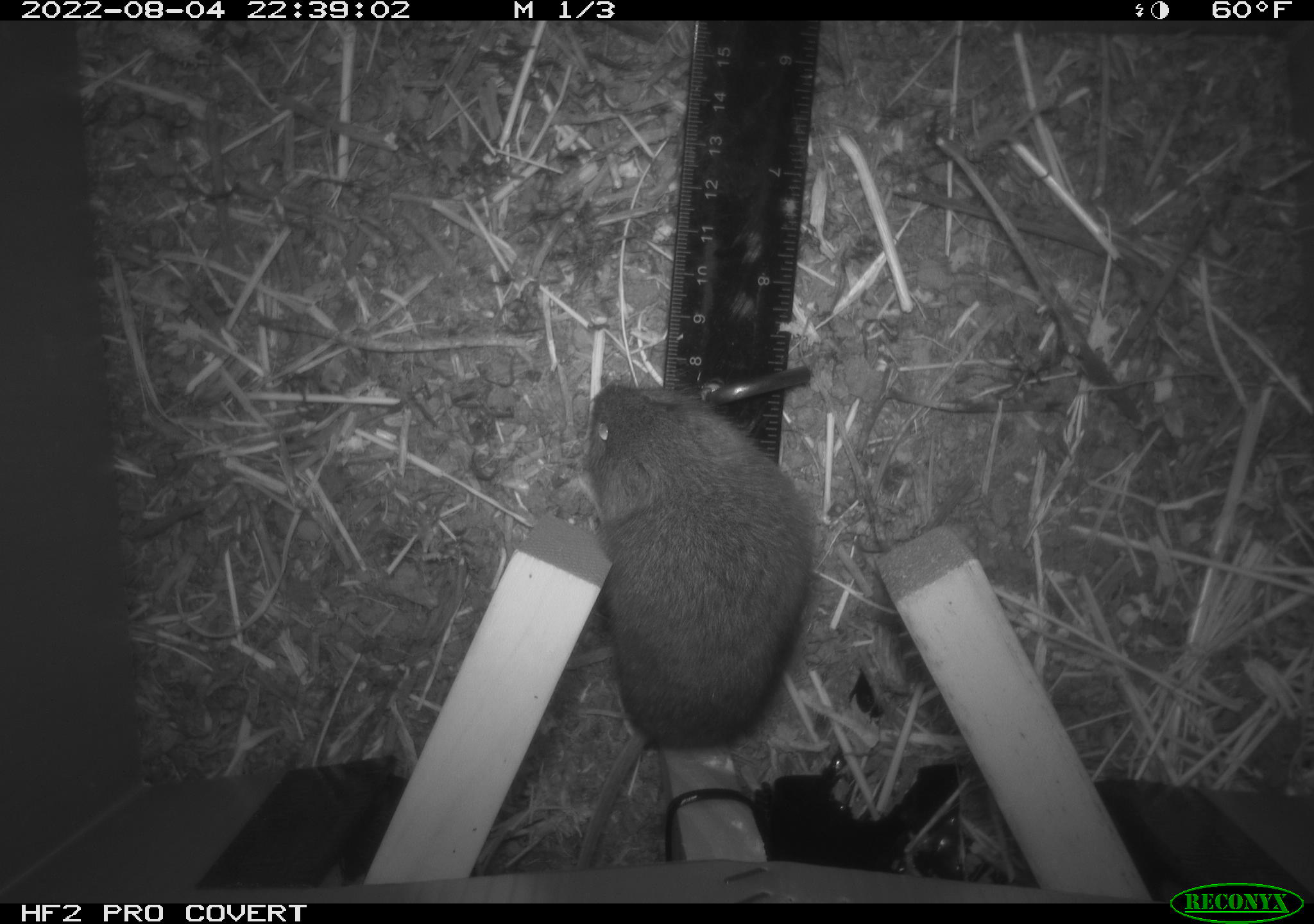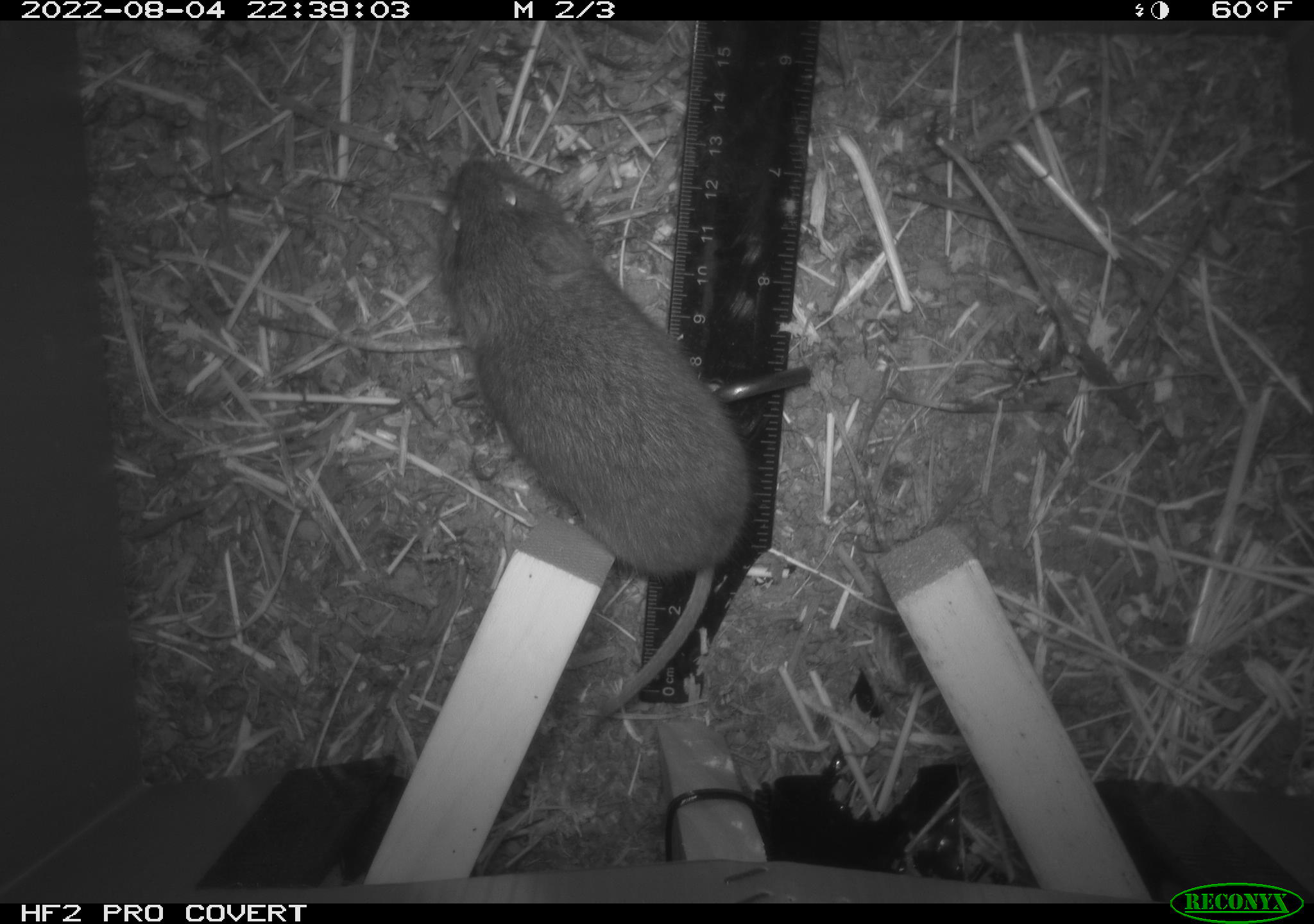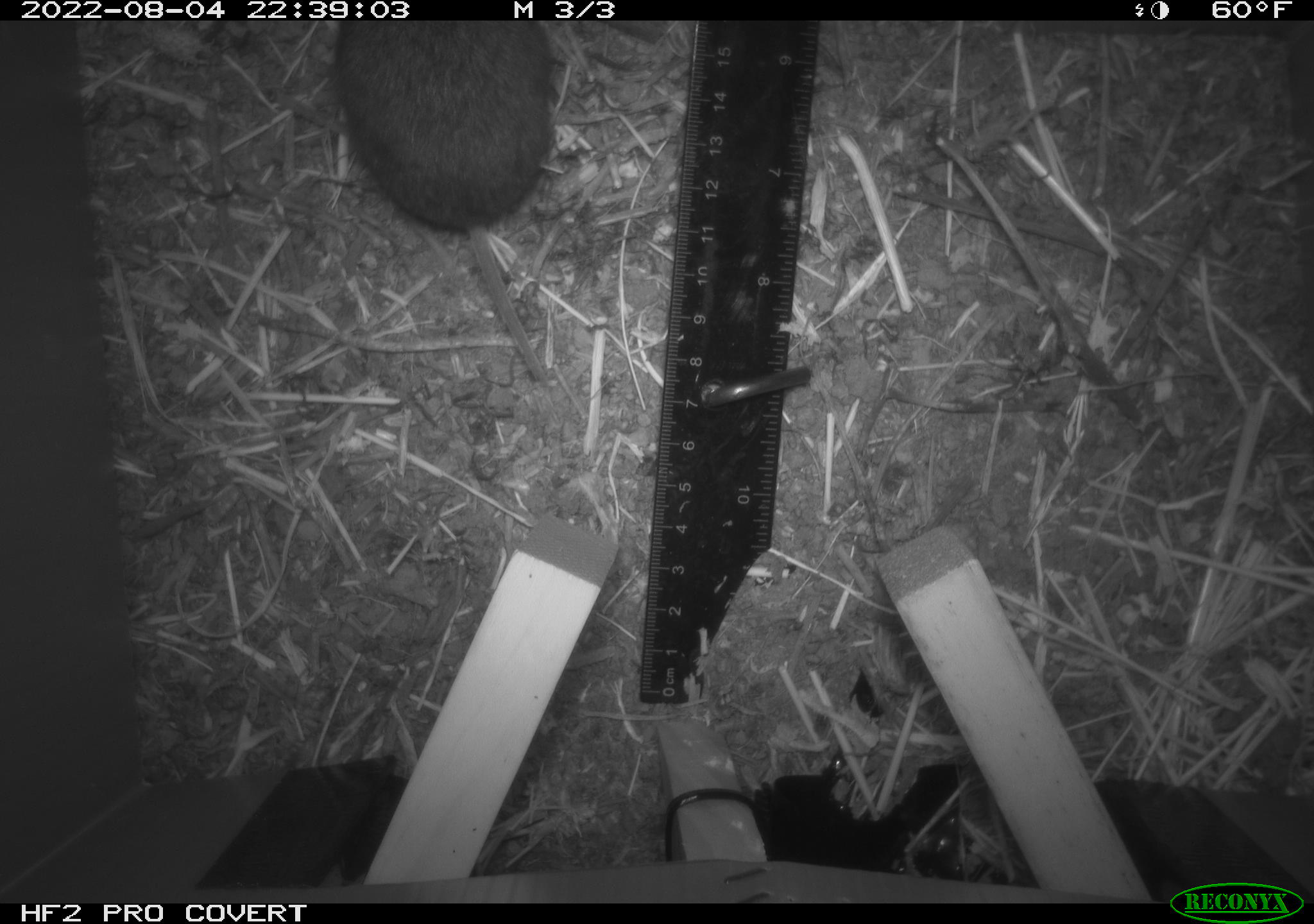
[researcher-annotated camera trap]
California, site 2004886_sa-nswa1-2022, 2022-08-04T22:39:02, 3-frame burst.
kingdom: Animalia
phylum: Chordata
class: Mammalia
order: Rodentia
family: Cricetidae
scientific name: Cricetidae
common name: hamsters, voles, lemmings, and allies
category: cricetidae family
Cricetidae family (hamsters, voles, lemmings, and allies) (Cricetidae).